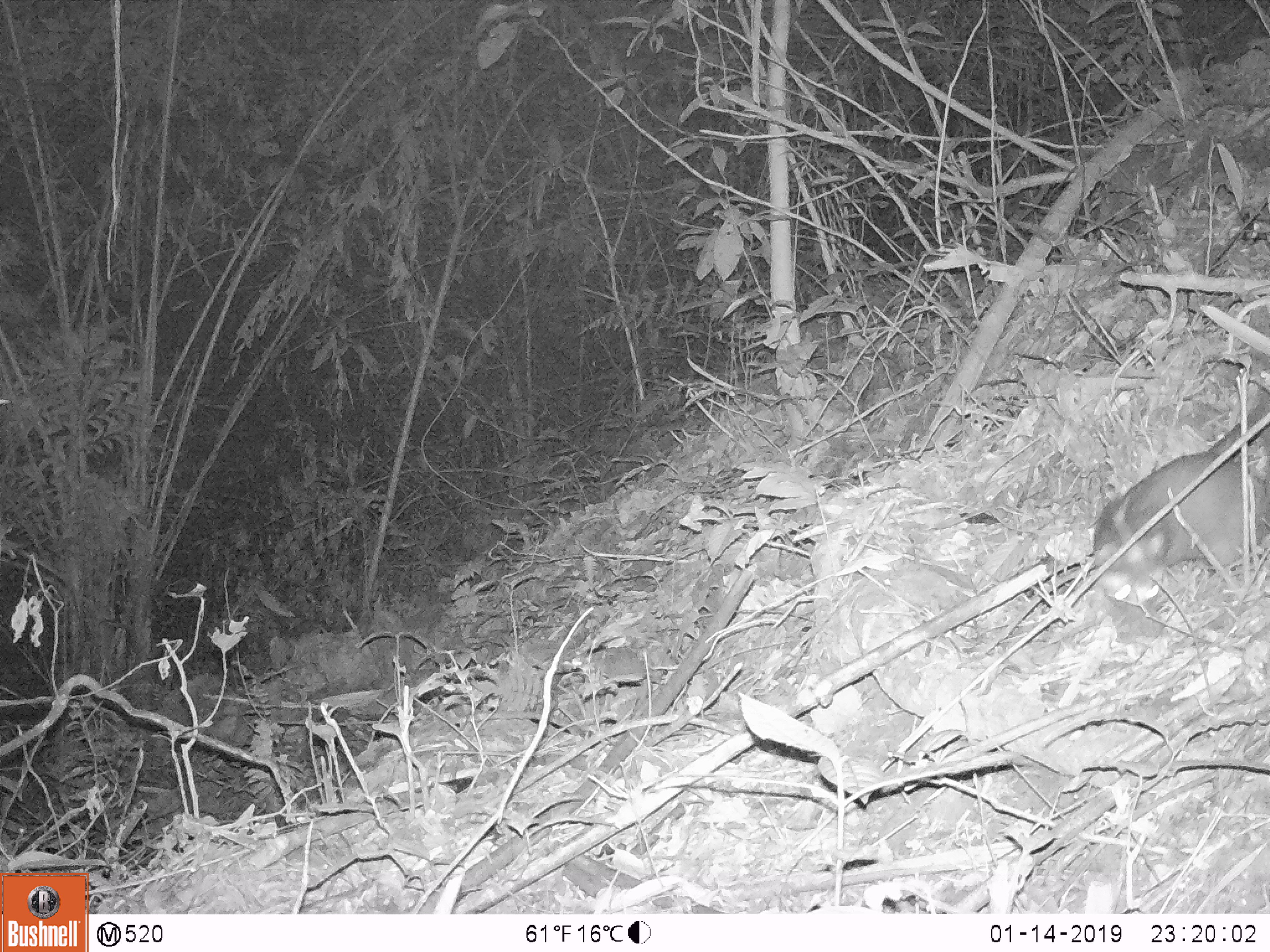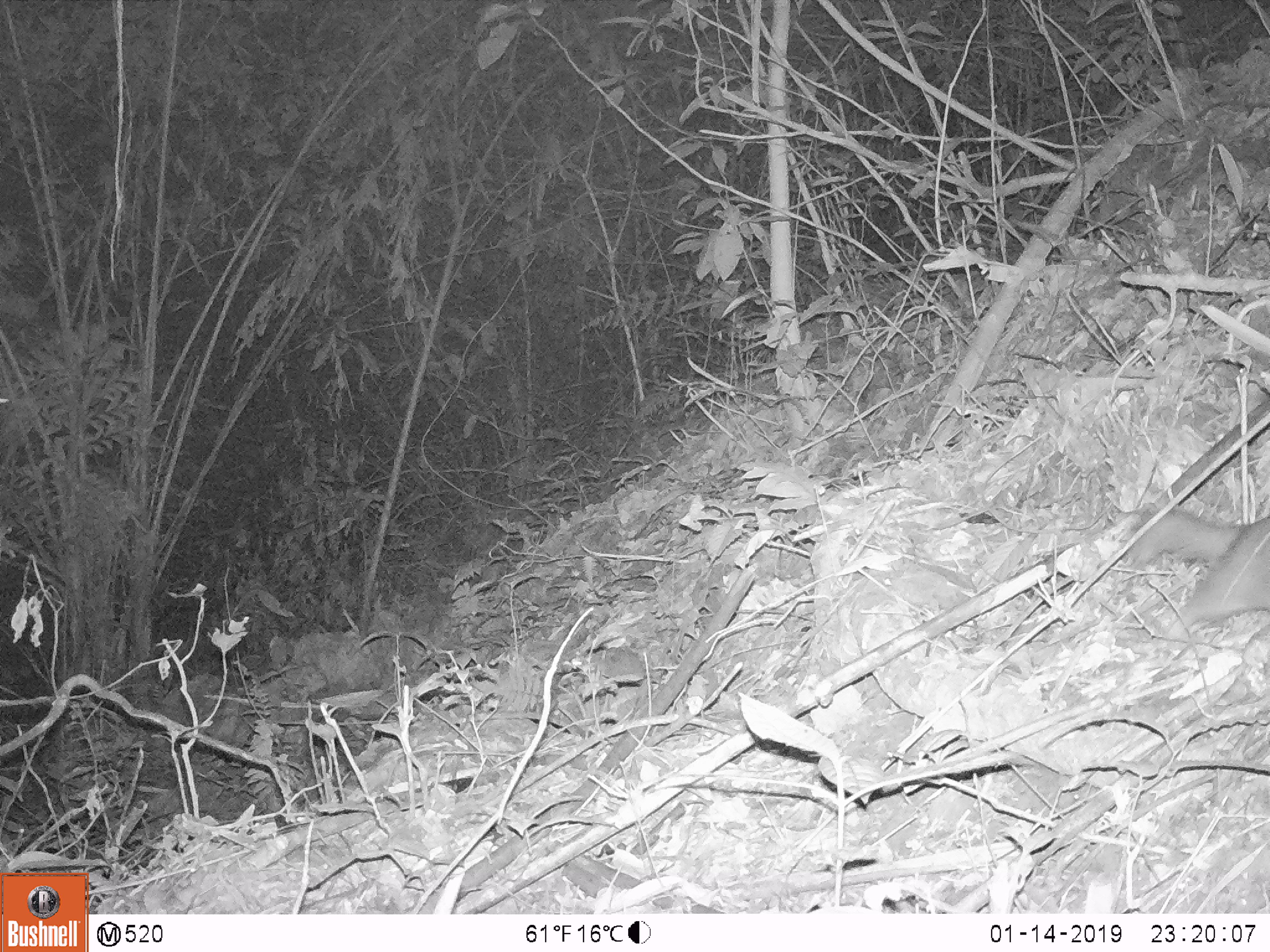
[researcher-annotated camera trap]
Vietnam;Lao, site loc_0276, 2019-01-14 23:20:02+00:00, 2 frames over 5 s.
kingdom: Animalia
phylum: Chordata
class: Mammalia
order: Carnivora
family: Mustelidae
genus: Melogale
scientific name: Melogale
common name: ferret badger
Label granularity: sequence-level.